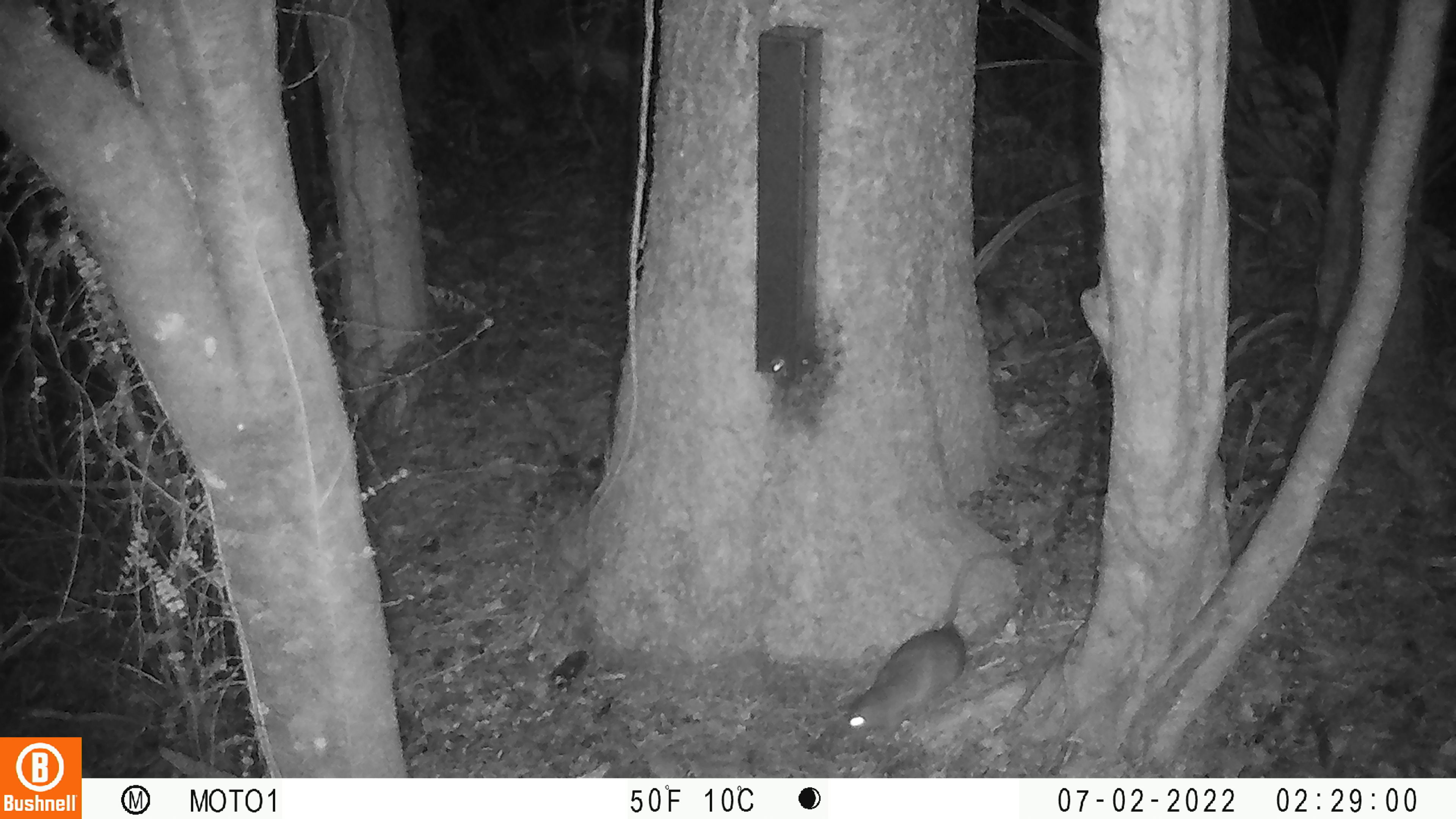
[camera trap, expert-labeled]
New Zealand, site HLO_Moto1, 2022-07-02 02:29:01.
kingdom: Animalia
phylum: Chordata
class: Mammalia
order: Rodentia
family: Muridae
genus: Rattus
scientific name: Rattus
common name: rat